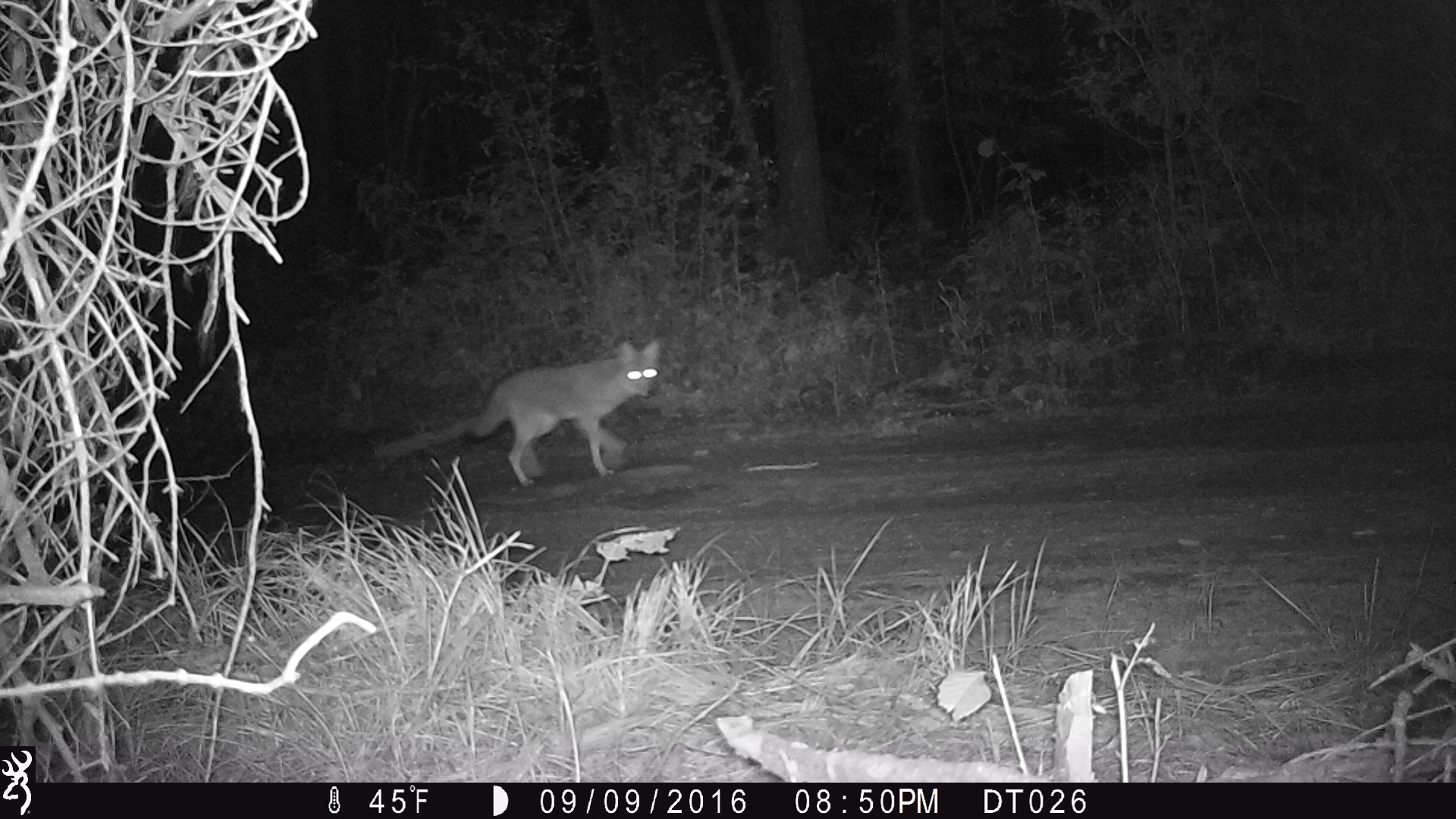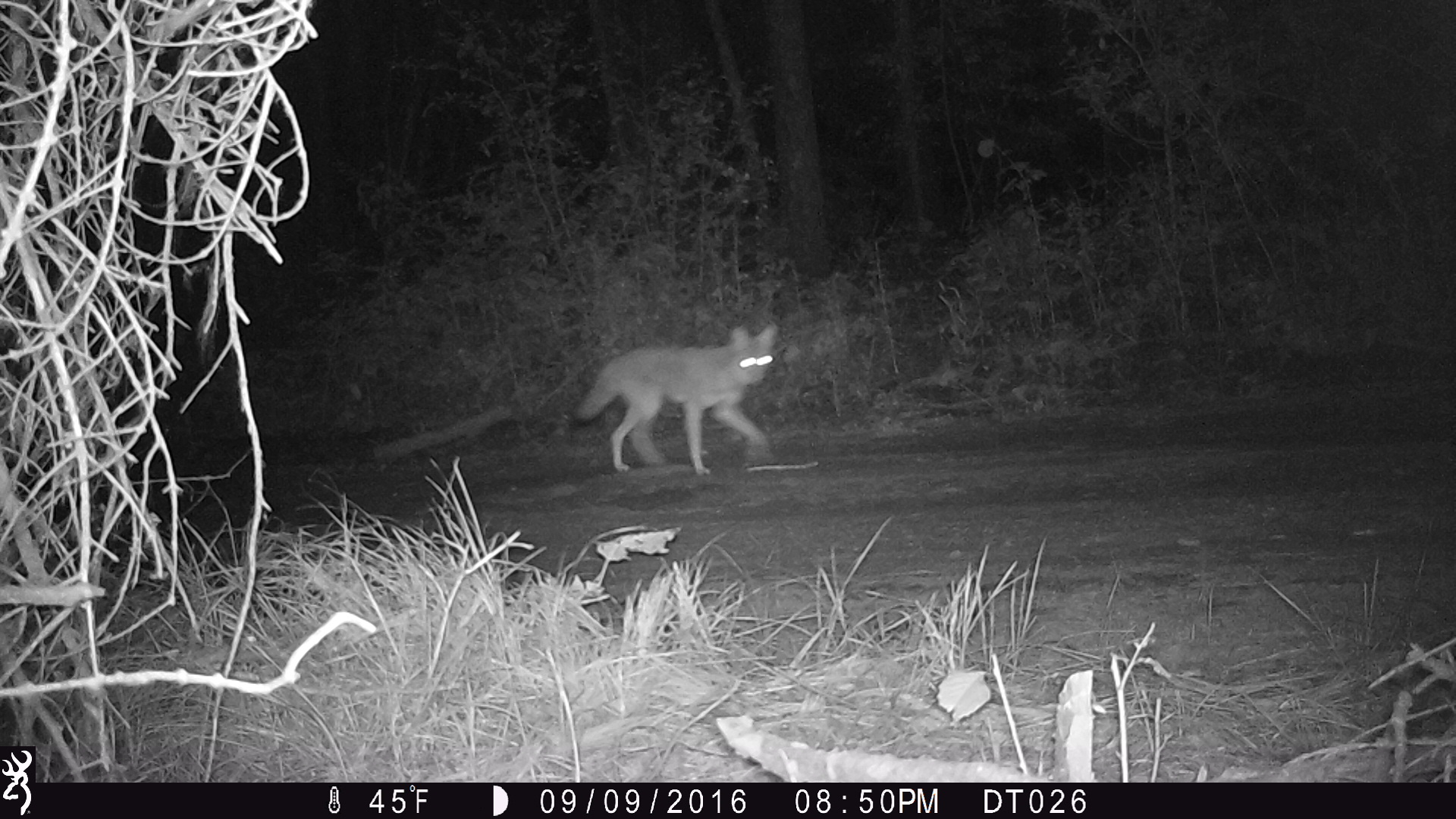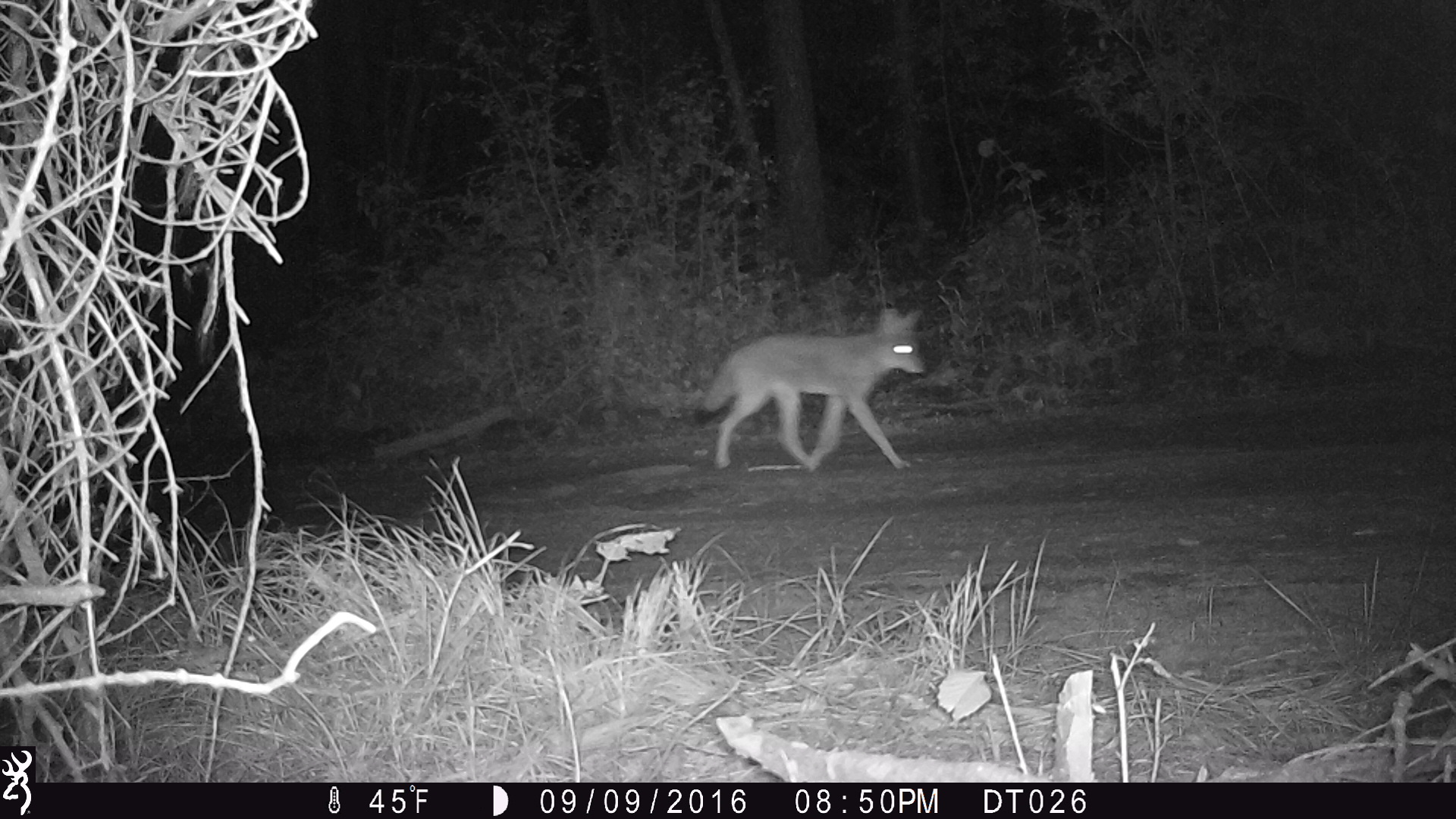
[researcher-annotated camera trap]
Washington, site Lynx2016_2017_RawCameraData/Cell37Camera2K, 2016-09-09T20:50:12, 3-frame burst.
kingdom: Animalia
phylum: Chordata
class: Mammalia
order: Carnivora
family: Canidae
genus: Canis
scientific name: Canis latrans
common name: coyote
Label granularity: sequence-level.